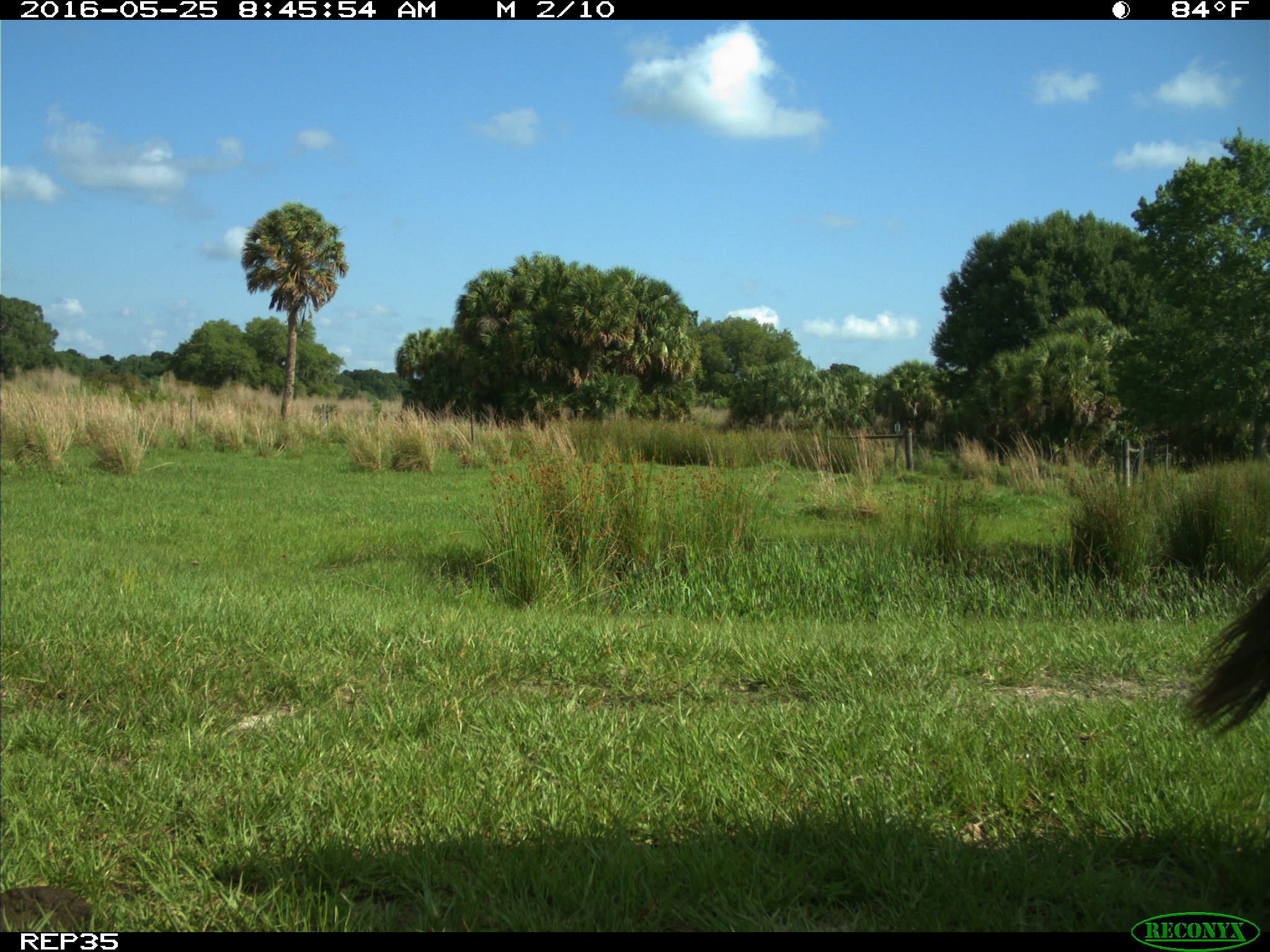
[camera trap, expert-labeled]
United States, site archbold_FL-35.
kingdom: Animalia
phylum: Chordata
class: Mammalia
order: Artiodactyla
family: Bovidae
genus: Bos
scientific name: Bos taurus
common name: domestic cow